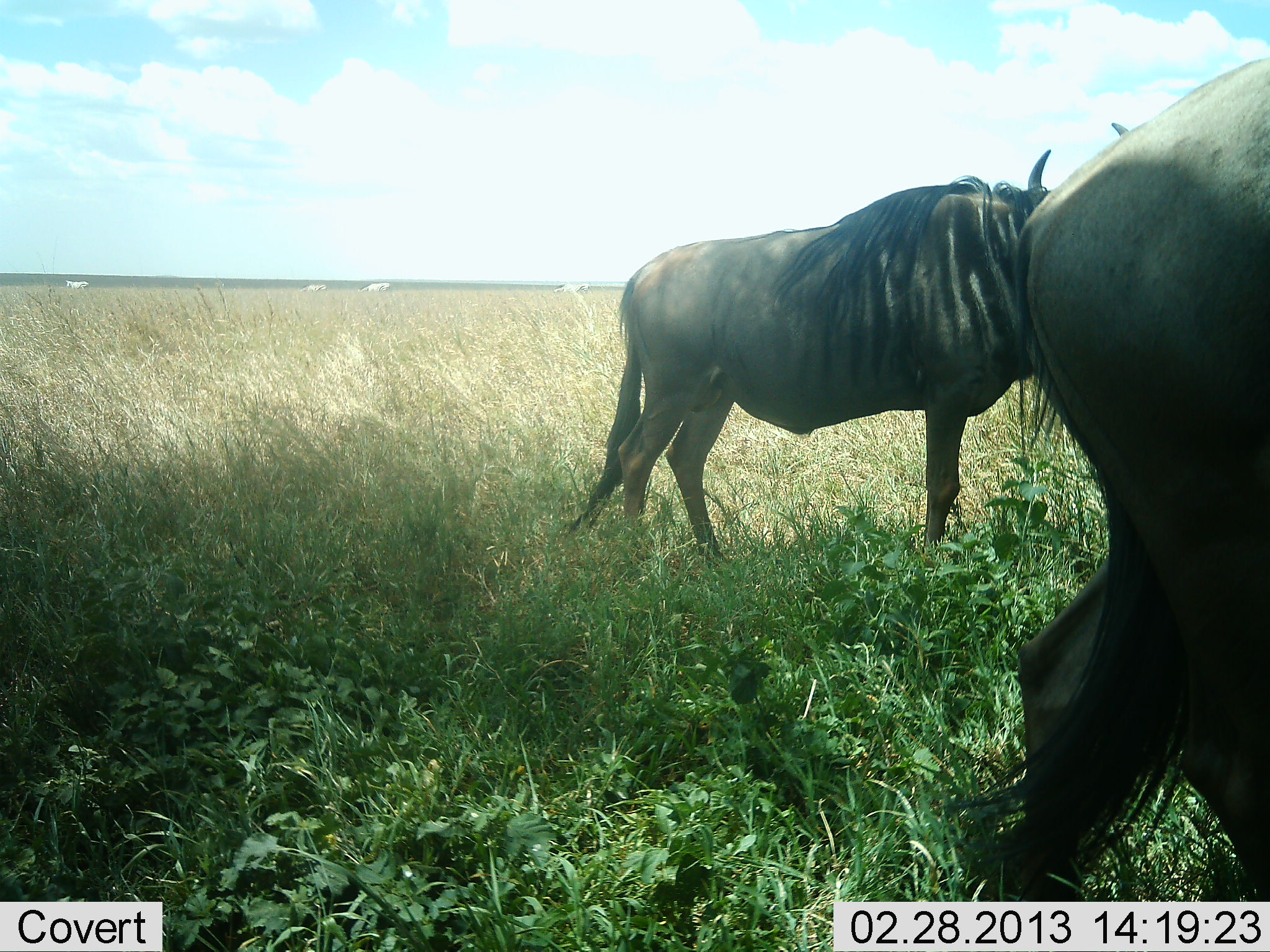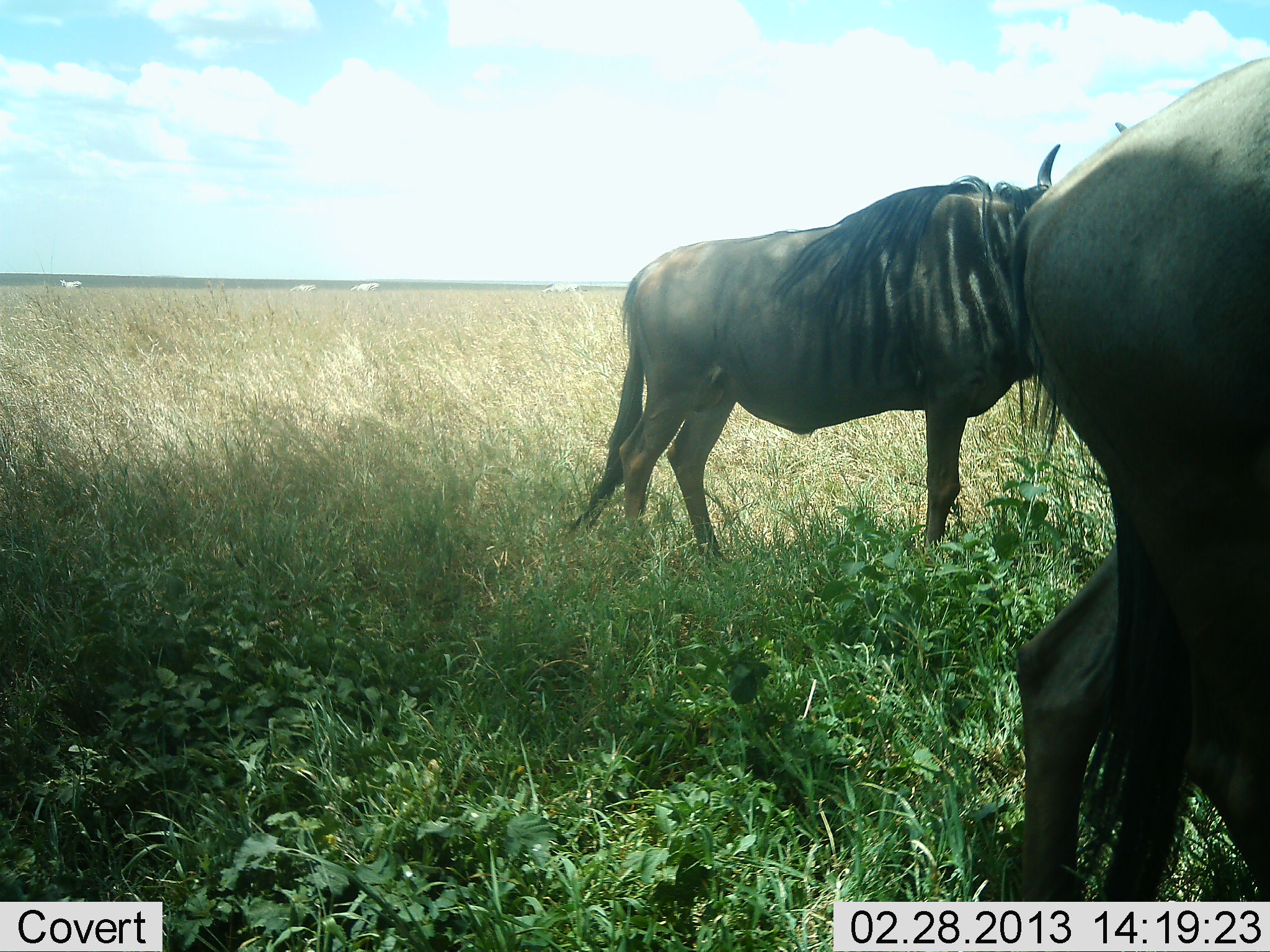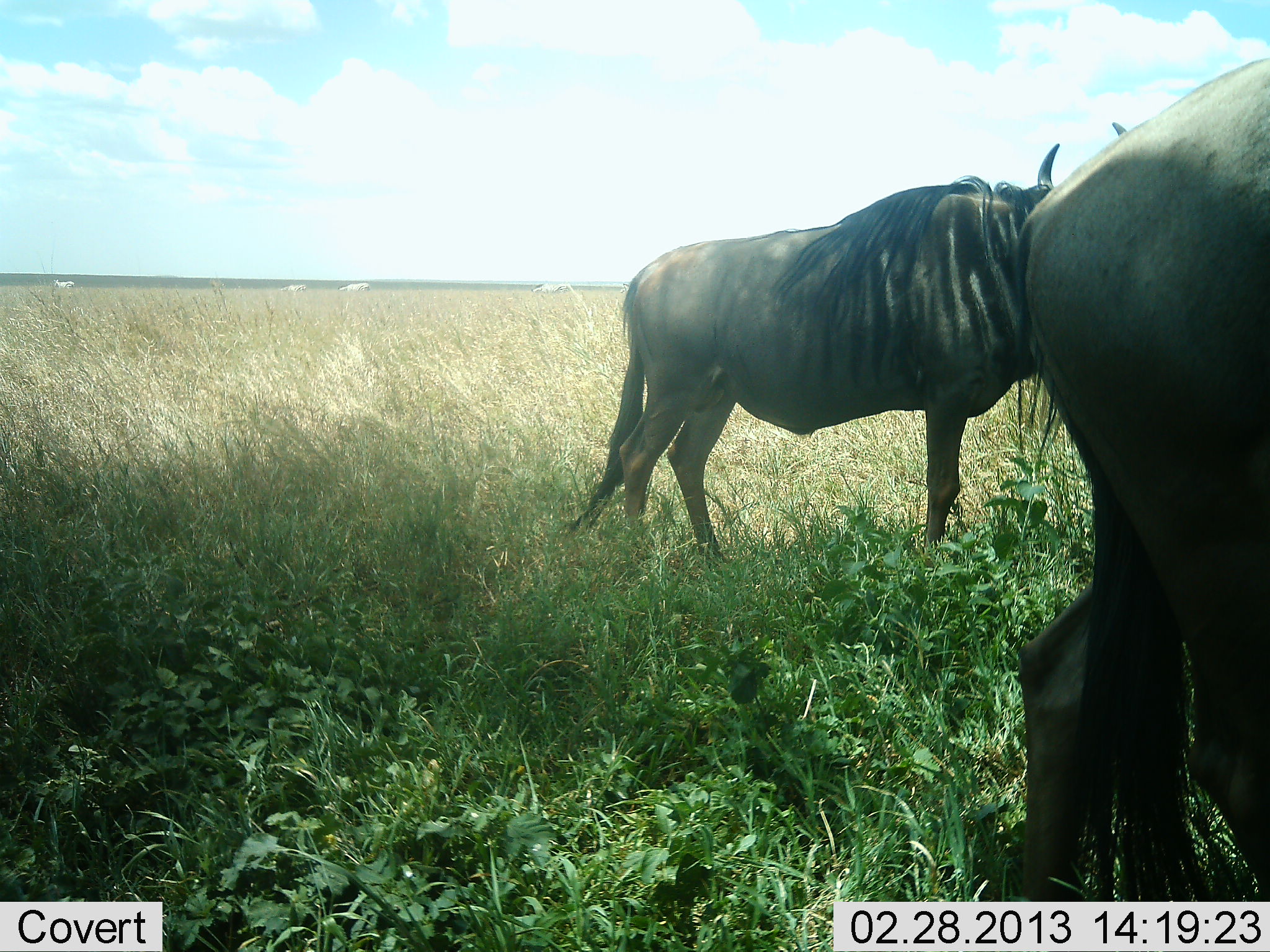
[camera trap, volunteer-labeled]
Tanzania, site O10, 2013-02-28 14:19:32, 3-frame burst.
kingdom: Animalia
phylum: Chordata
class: Mammalia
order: Artiodactyla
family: Bovidae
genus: Connochaetes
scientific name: Connochaetes taurinus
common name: blue wildebeest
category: wildebeest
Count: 2.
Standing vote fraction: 96%.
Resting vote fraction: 4%.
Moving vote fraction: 8%.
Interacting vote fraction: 0%.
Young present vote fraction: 0%.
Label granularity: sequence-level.